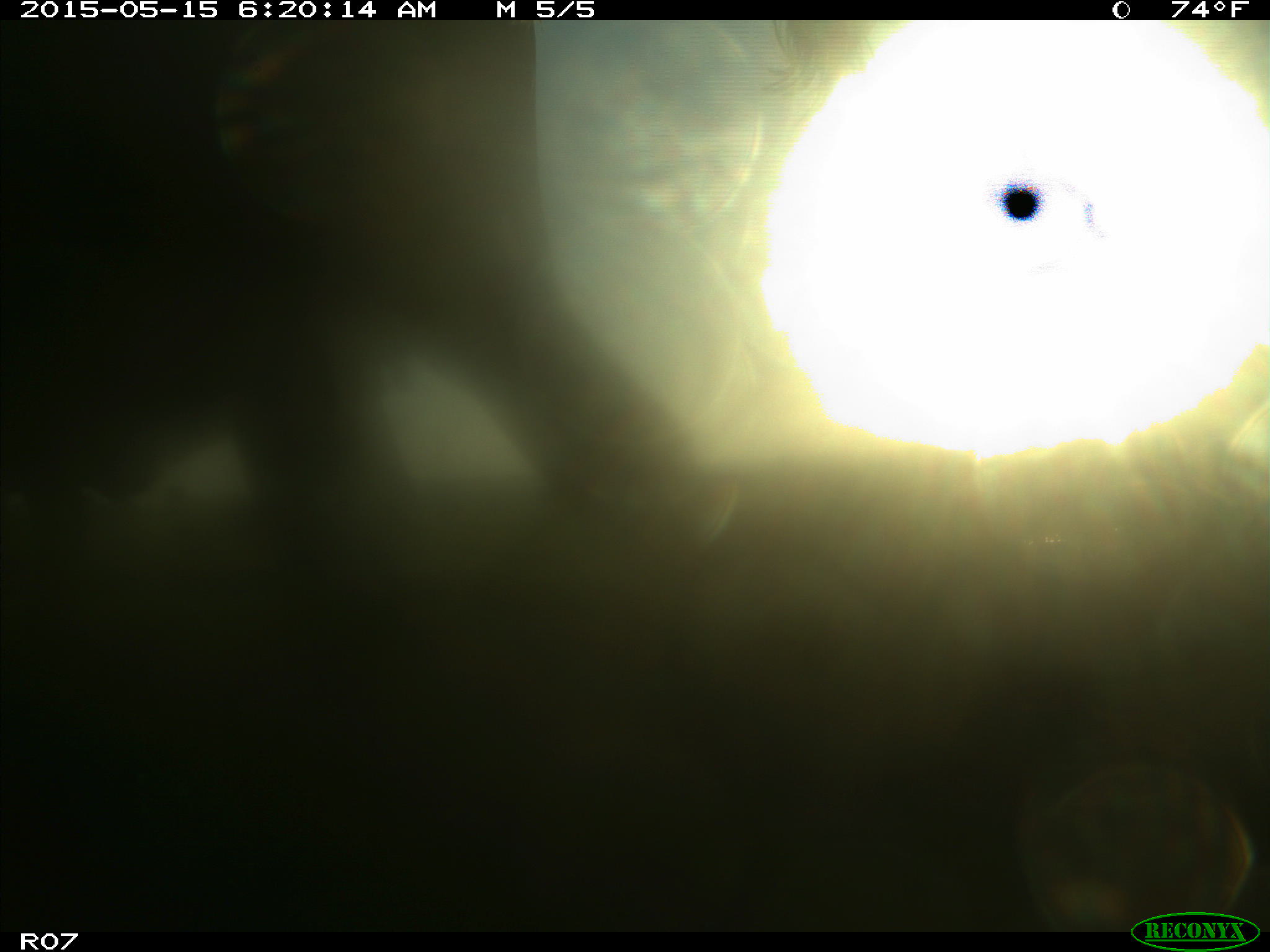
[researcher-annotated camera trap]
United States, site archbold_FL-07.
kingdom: Animalia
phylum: Chordata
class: Mammalia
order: Artiodactyla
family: Bovidae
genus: Bos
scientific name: Bos taurus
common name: domestic cow